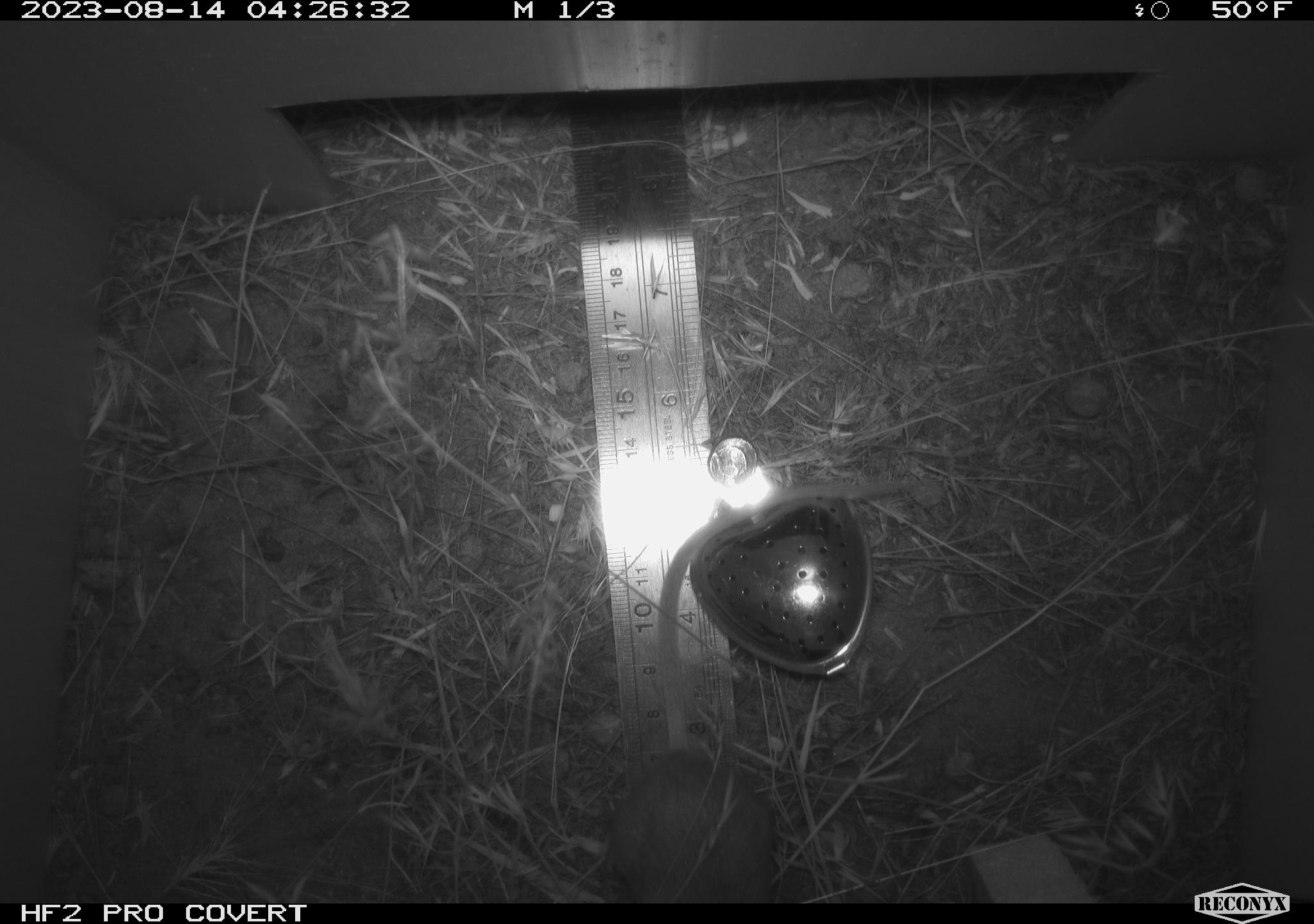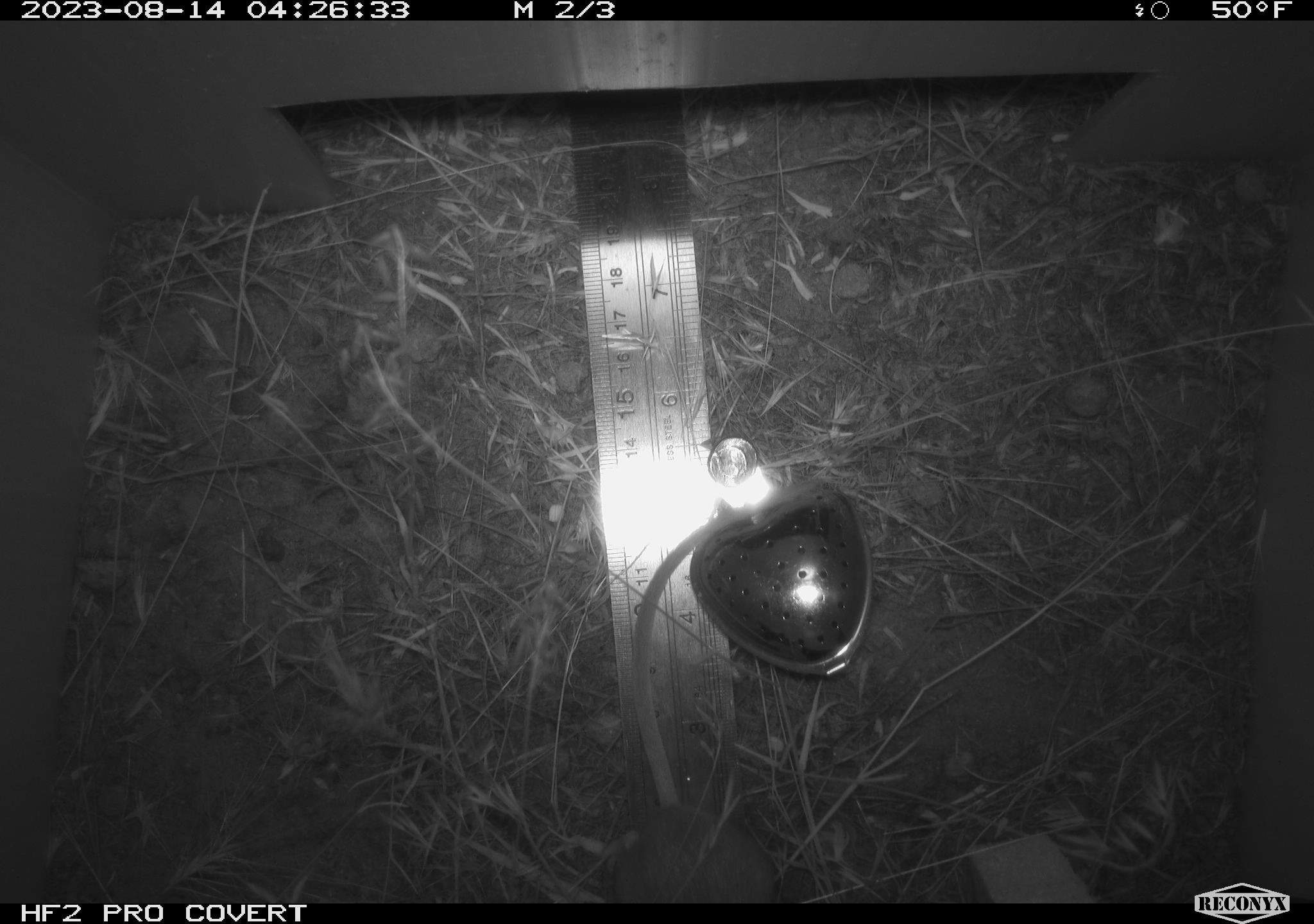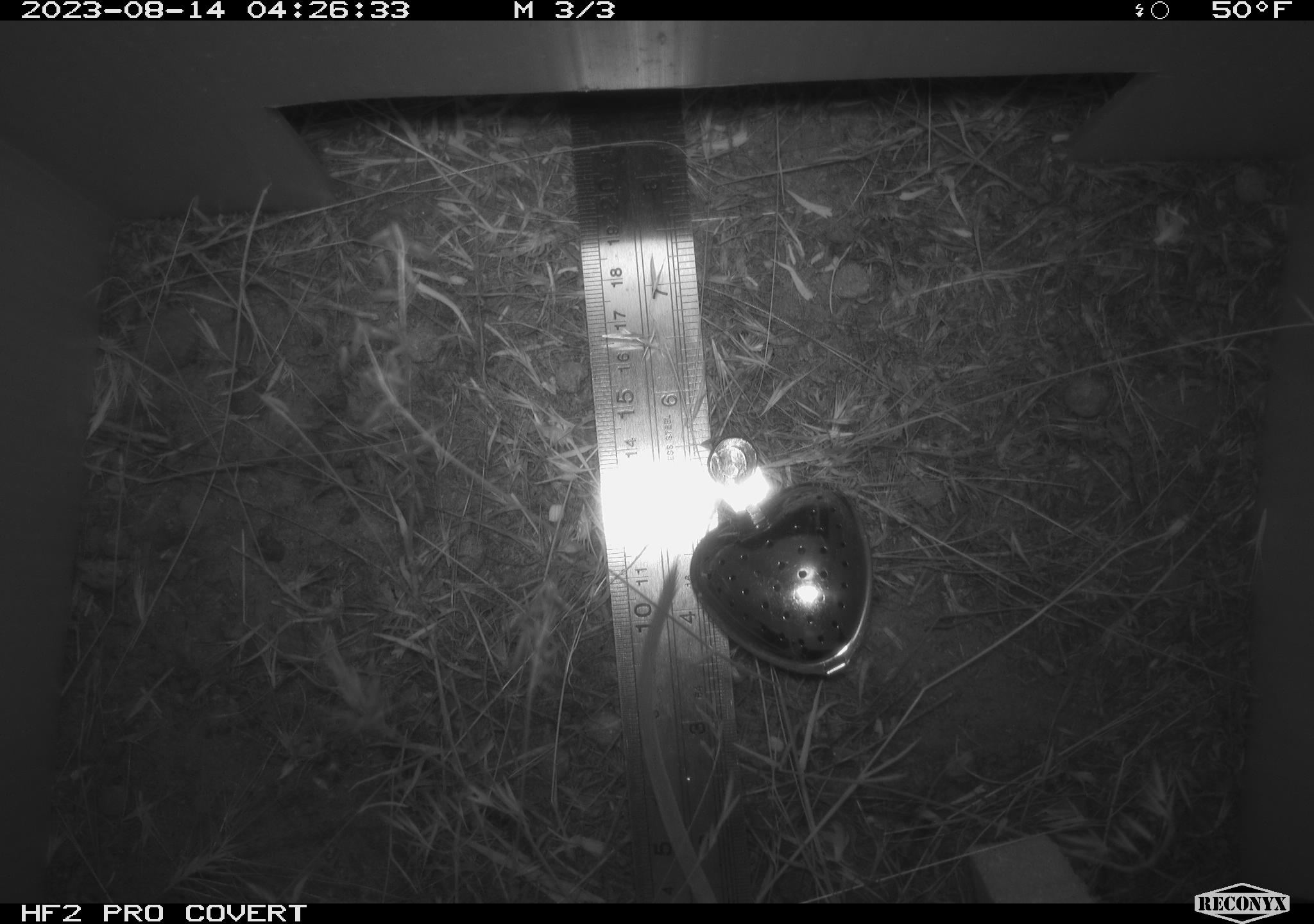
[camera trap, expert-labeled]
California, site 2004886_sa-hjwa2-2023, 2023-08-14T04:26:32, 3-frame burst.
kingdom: Animalia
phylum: Chordata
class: Mammalia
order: Rodentia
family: Heteromyidae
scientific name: Heteromyidae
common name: kangaroo rats and pocket mice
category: heteromyidae family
Heteromyidae family (kangaroo rats and pocket mice) (Heteromyidae).